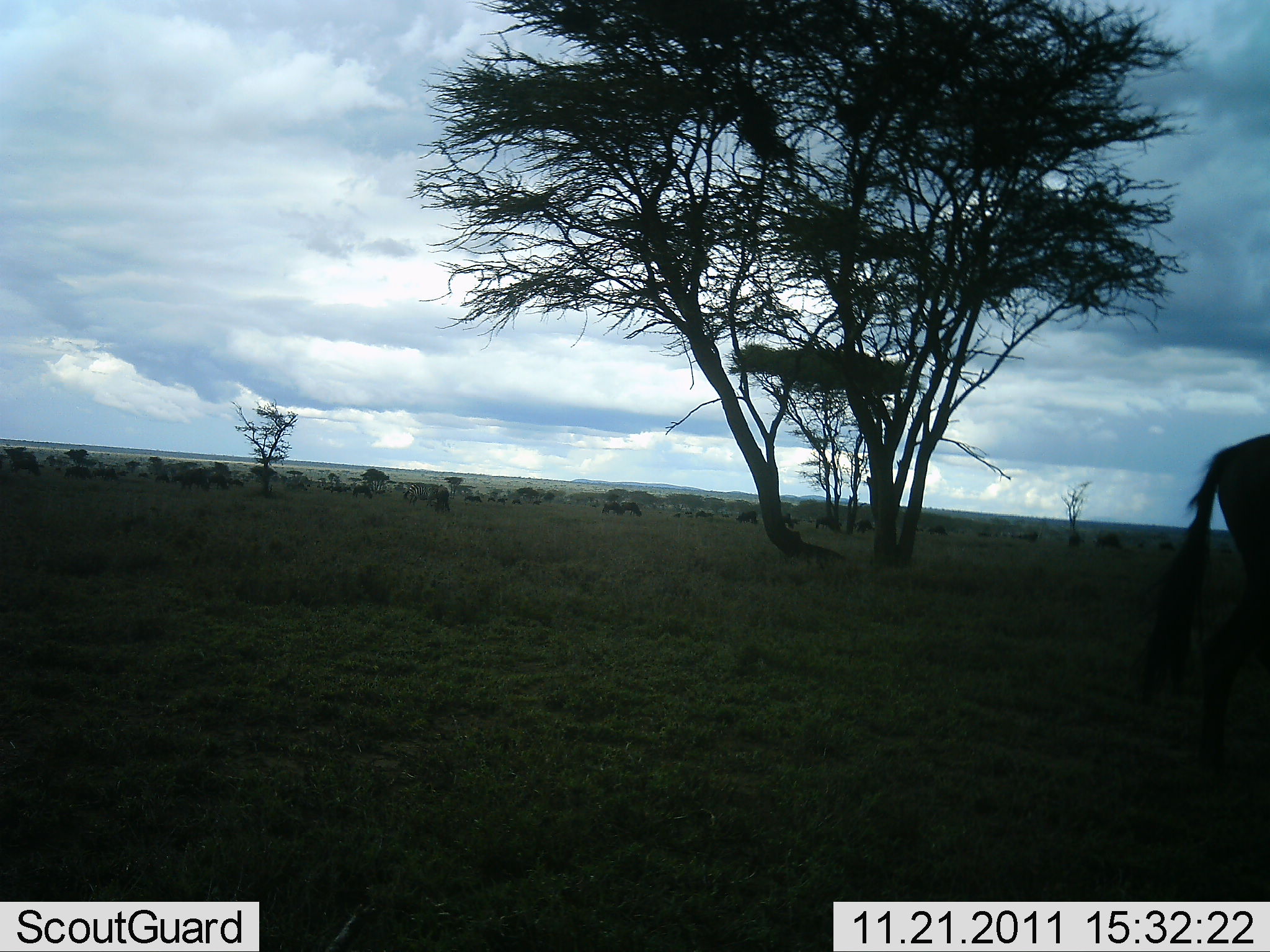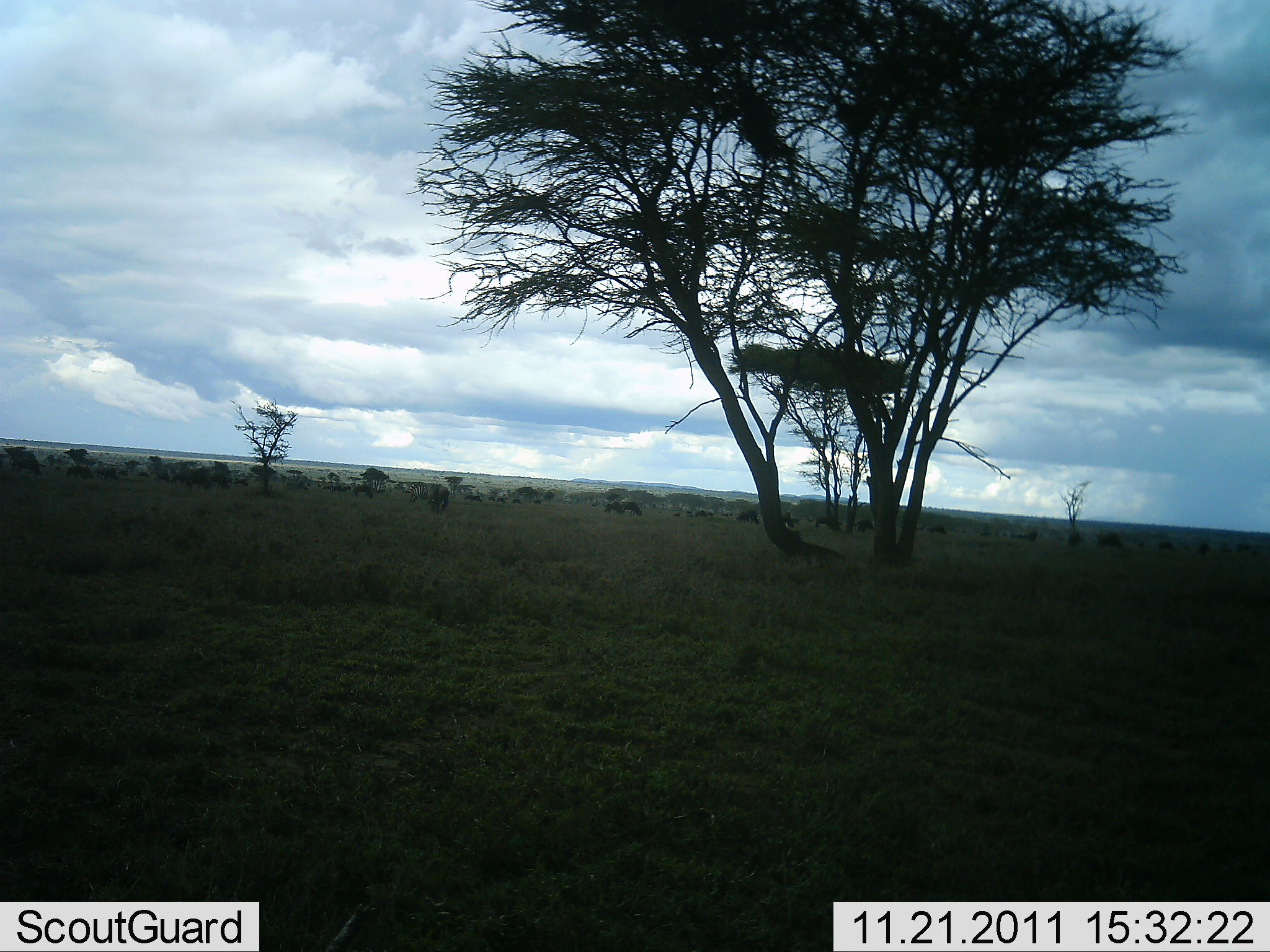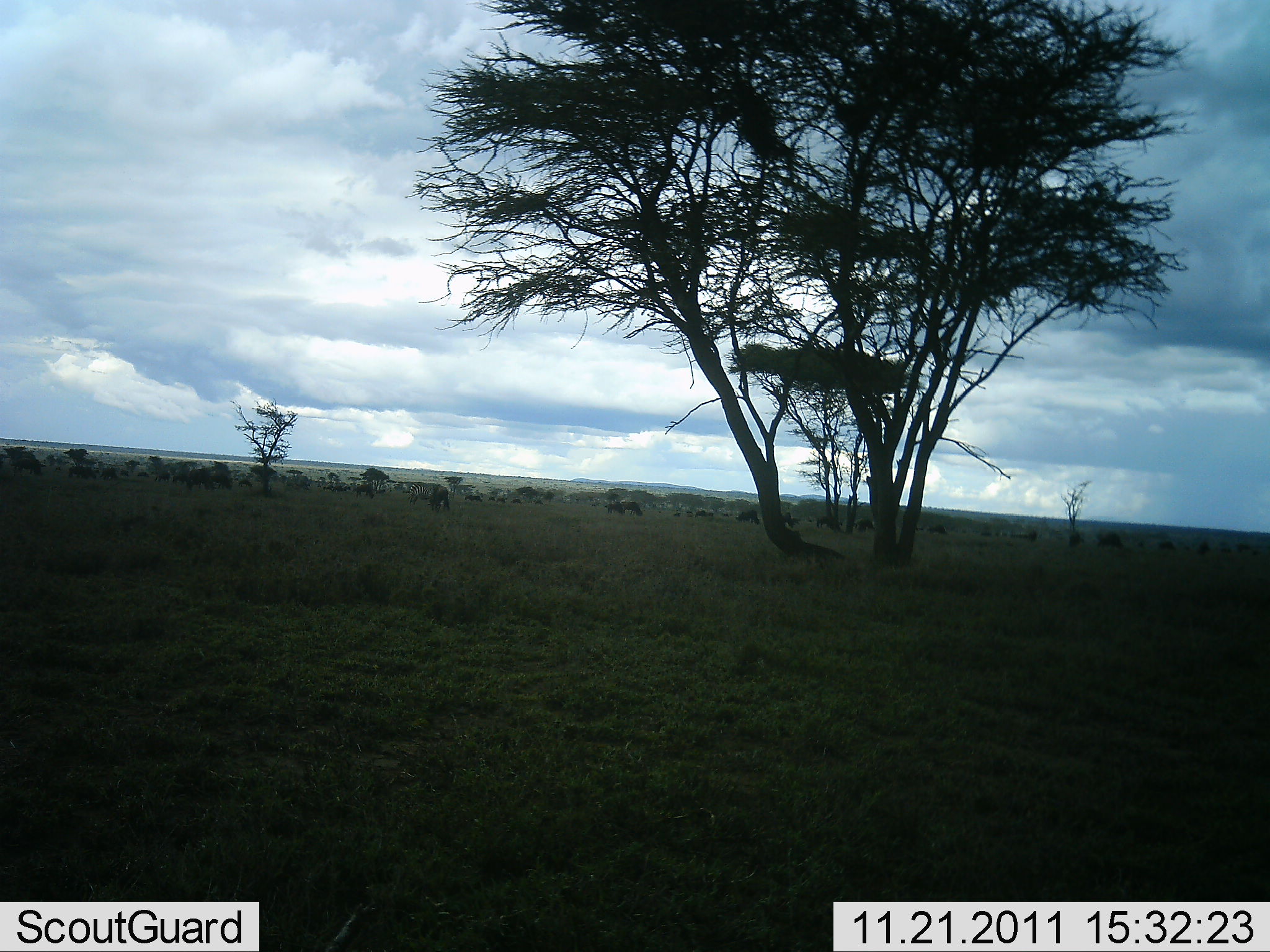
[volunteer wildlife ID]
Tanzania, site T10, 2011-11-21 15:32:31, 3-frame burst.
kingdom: Animalia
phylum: Chordata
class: Mammalia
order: Artiodactyla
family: Bovidae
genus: Connochaetes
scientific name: Connochaetes taurinus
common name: blue wildebeest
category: wildebeest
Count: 1.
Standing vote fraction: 17%.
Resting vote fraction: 0%.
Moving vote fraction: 75%.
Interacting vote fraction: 0%.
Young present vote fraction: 0%.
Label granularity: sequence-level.